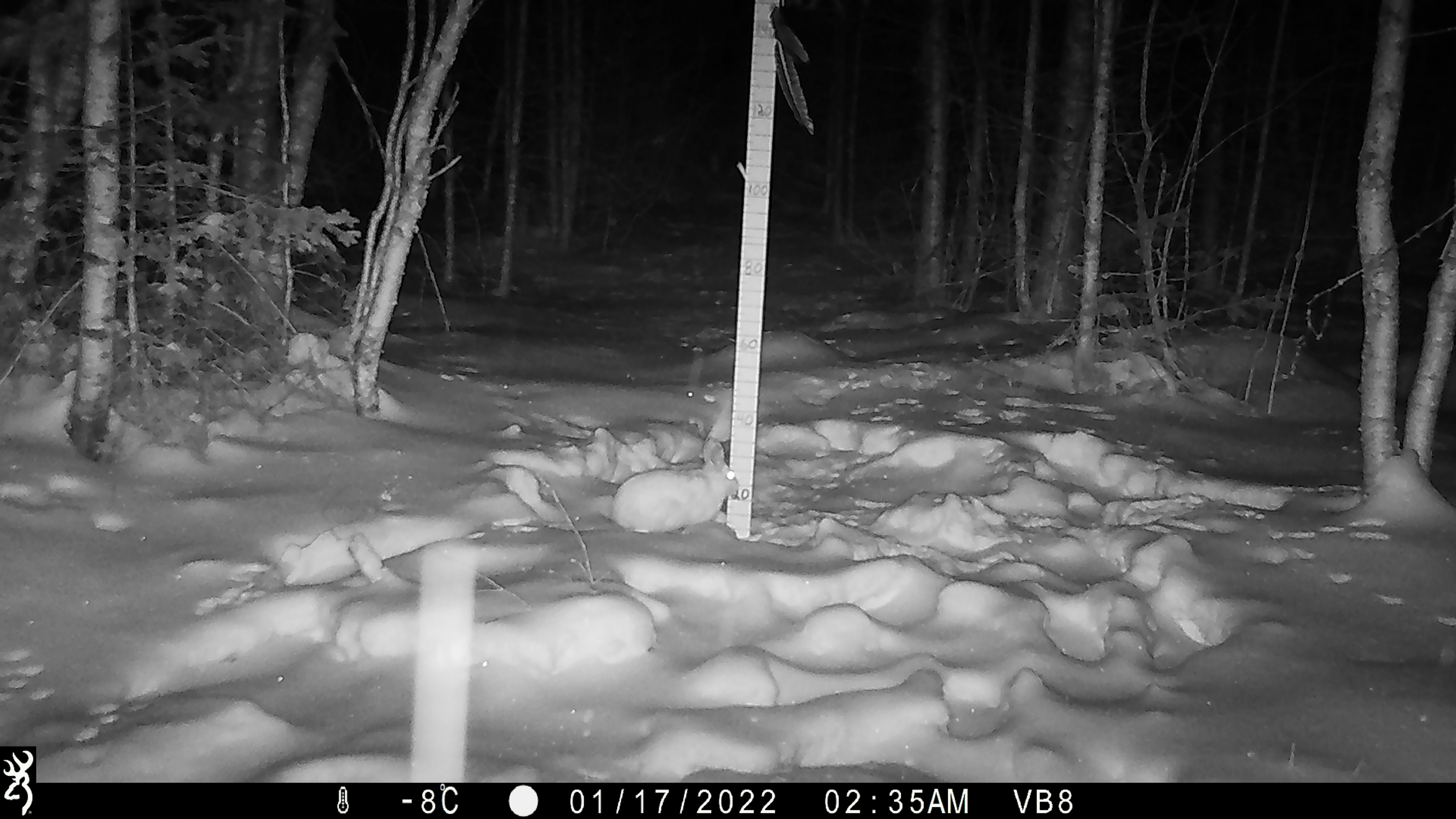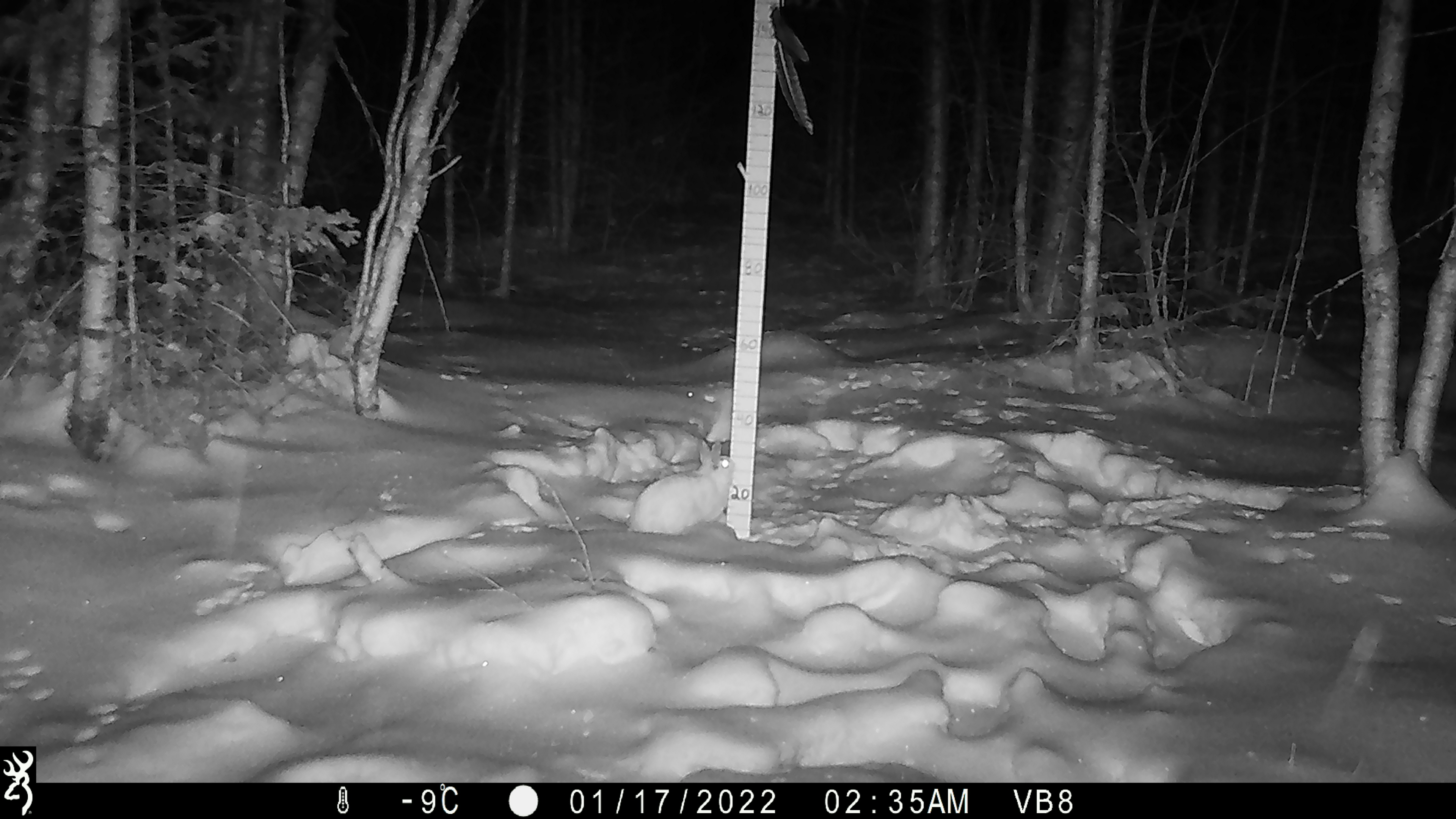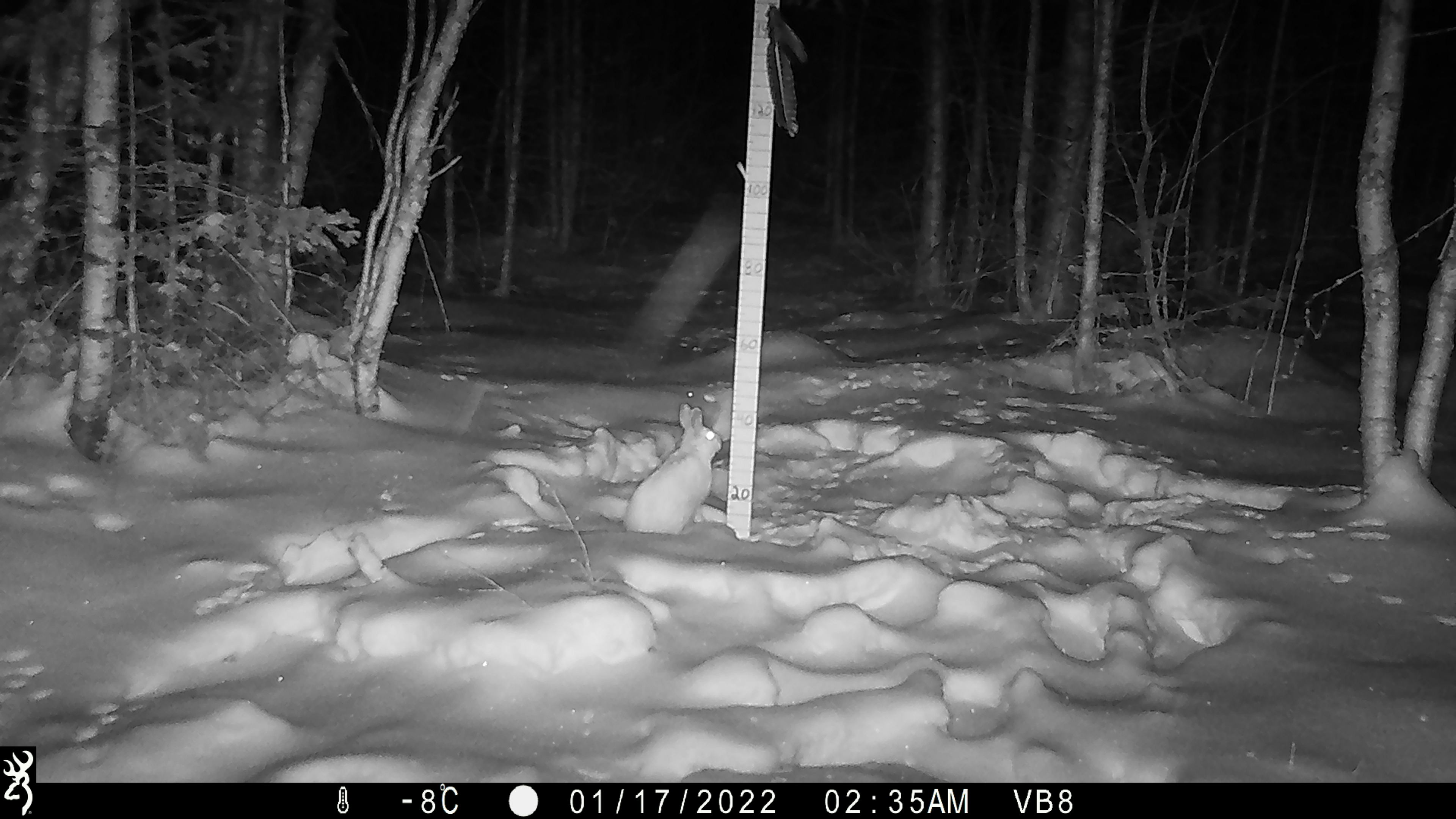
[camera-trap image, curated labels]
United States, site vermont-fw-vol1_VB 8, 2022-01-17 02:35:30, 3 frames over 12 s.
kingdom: Animalia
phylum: Chordata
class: Mammalia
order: Lagomorpha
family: Leporidae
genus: Lepus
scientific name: Lepus americanus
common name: snowshoe hare